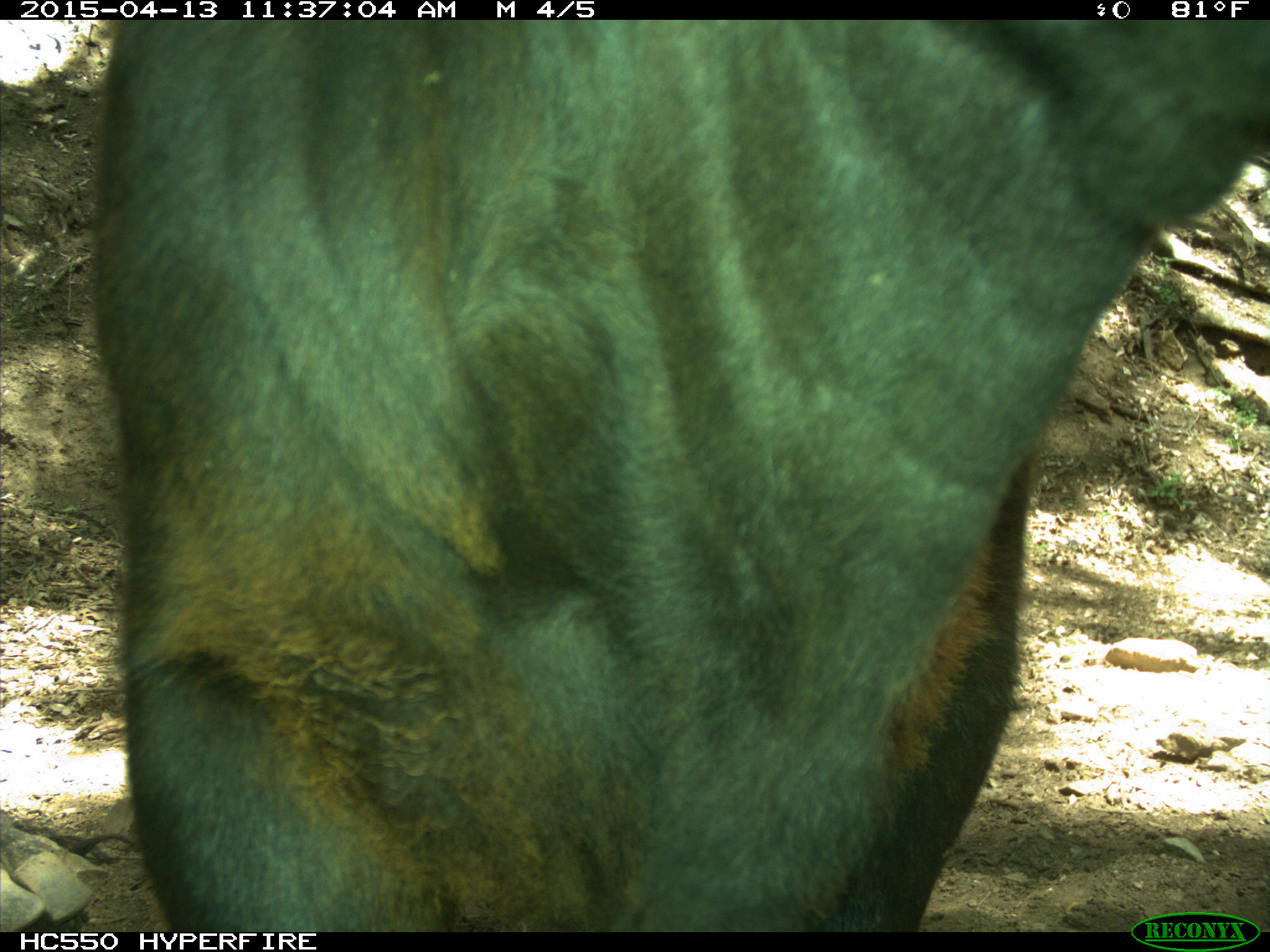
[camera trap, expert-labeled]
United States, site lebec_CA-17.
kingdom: Animalia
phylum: Chordata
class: Mammalia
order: Artiodactyla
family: Bovidae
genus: Bos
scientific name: Bos taurus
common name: domestic cow